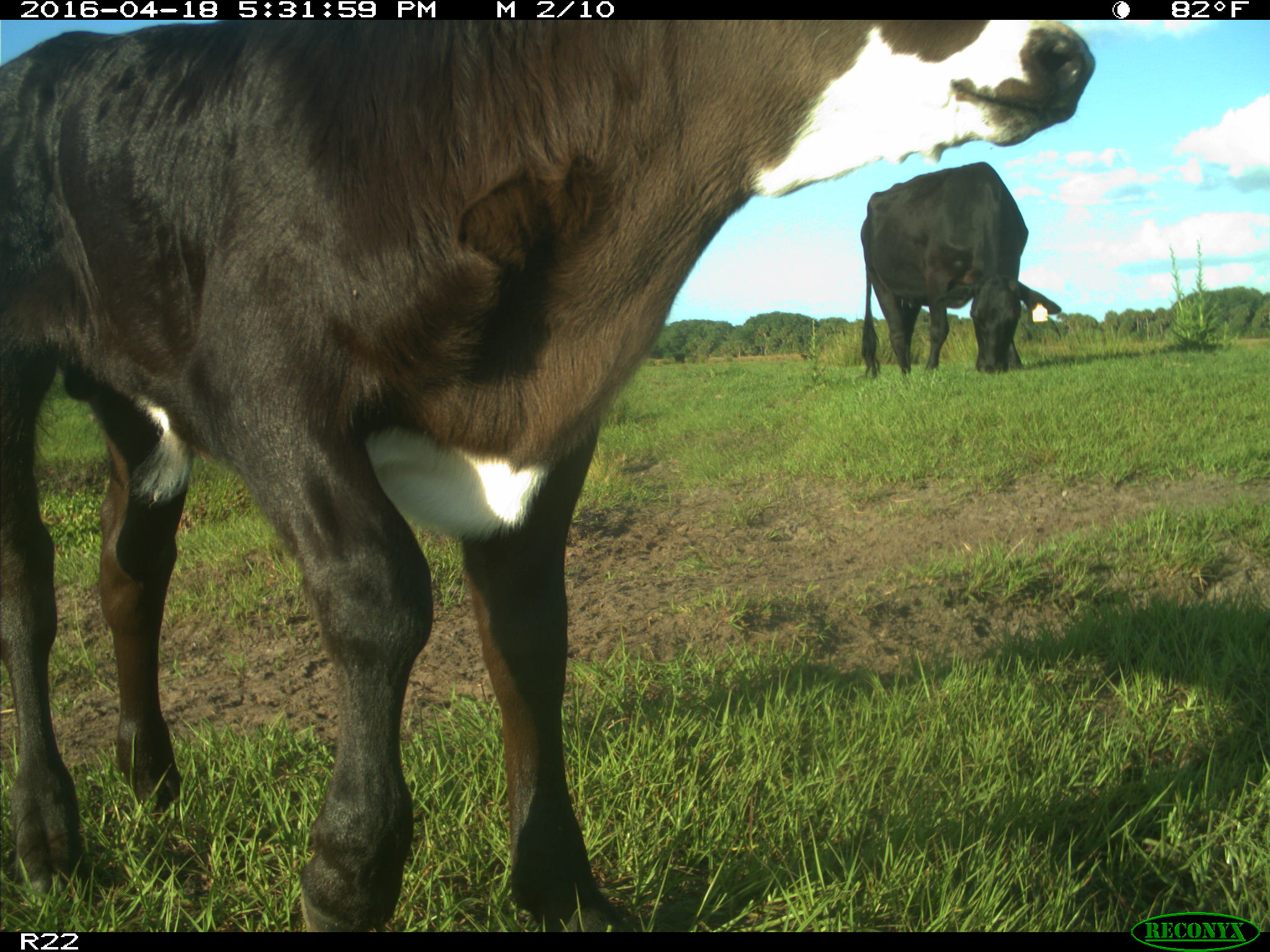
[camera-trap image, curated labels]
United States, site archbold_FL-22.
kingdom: Animalia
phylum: Chordata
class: Mammalia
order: Artiodactyla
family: Bovidae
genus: Bos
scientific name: Bos taurus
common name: domestic cow